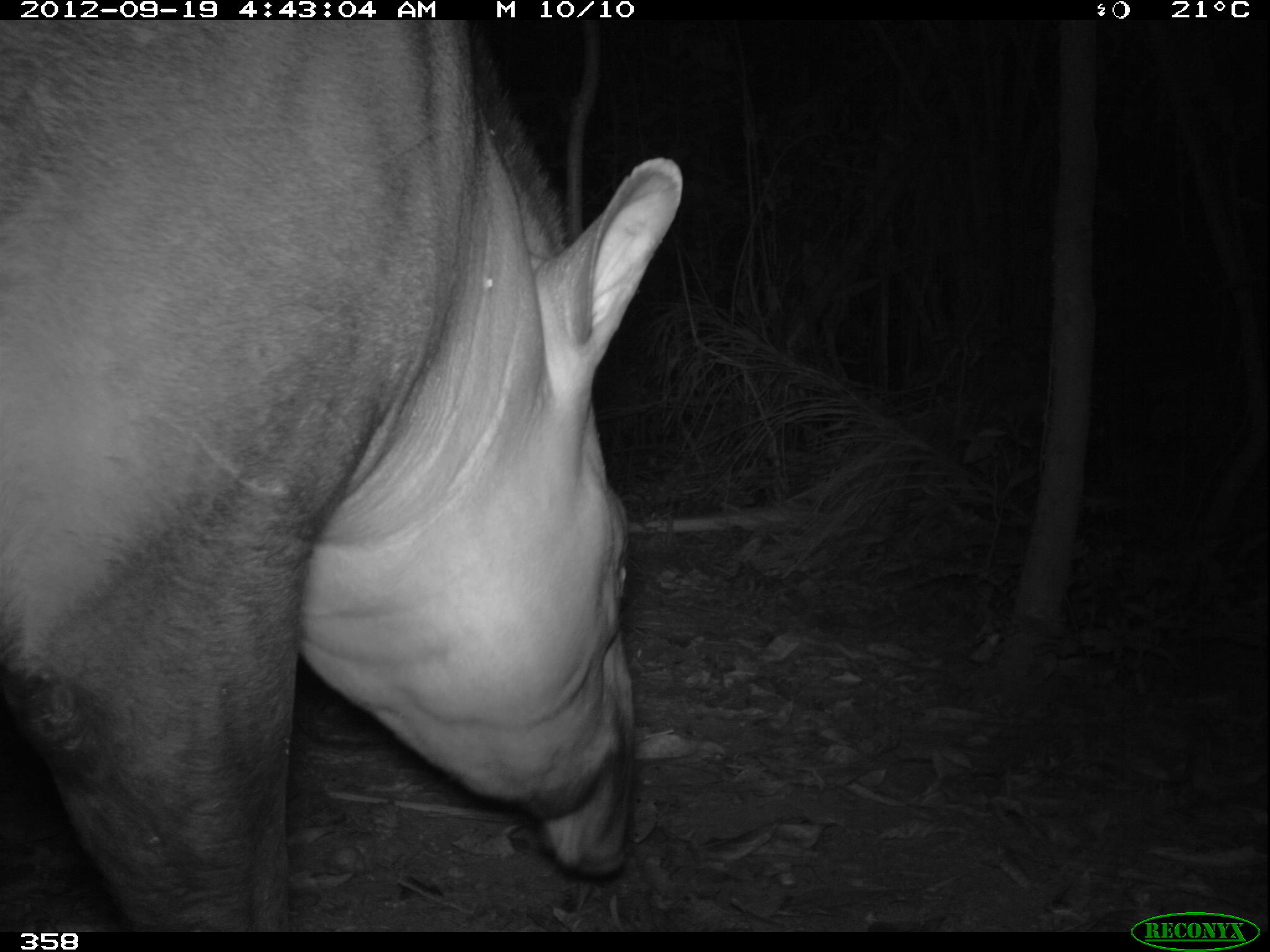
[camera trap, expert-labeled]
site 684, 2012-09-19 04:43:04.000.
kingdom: Animalia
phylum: Chordata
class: Mammalia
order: Perissodactyla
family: Tapiridae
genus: Tapirus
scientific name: Tapirus terrestris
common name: south american tapir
Tapirus terrestris (south american tapir).